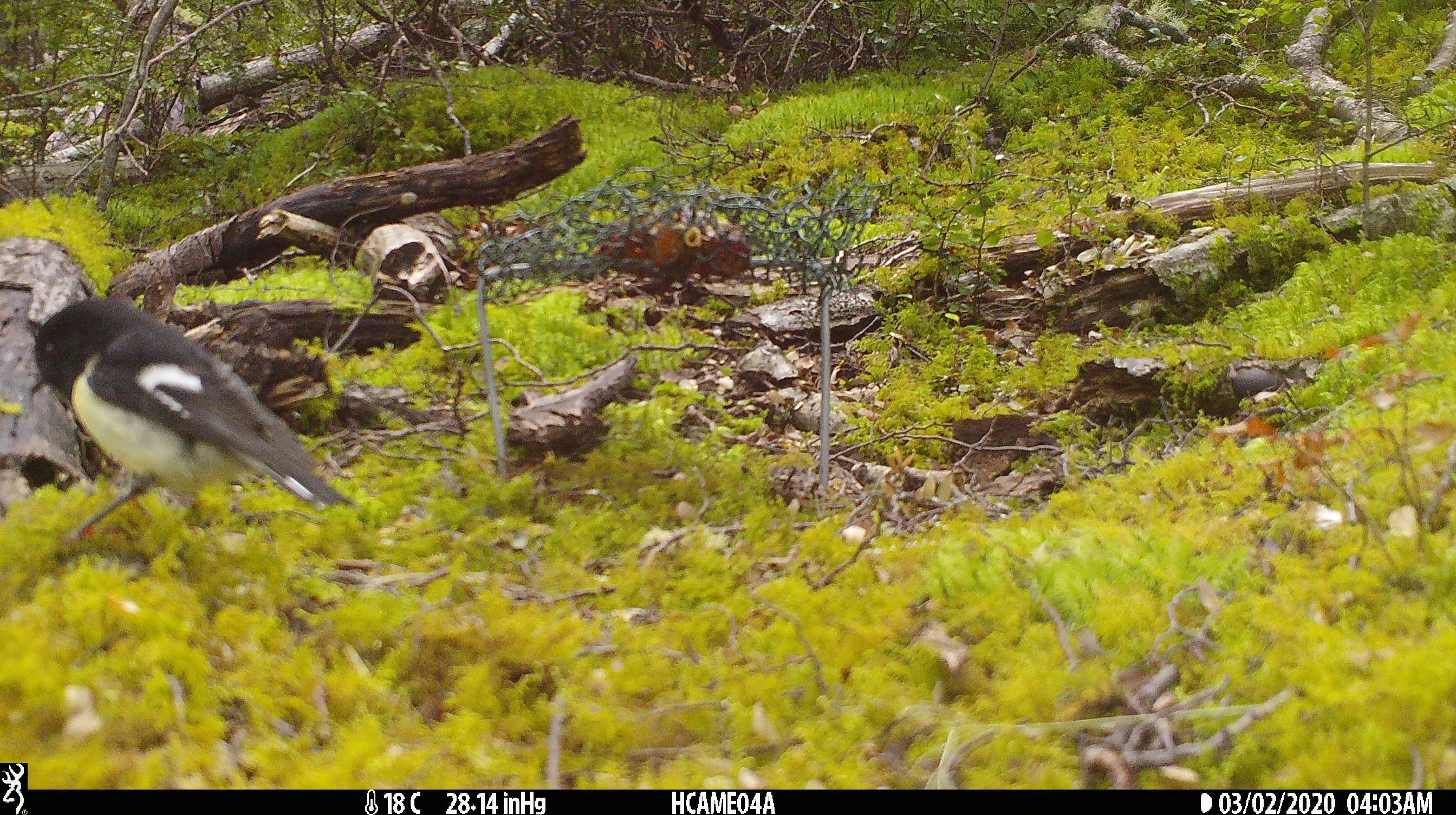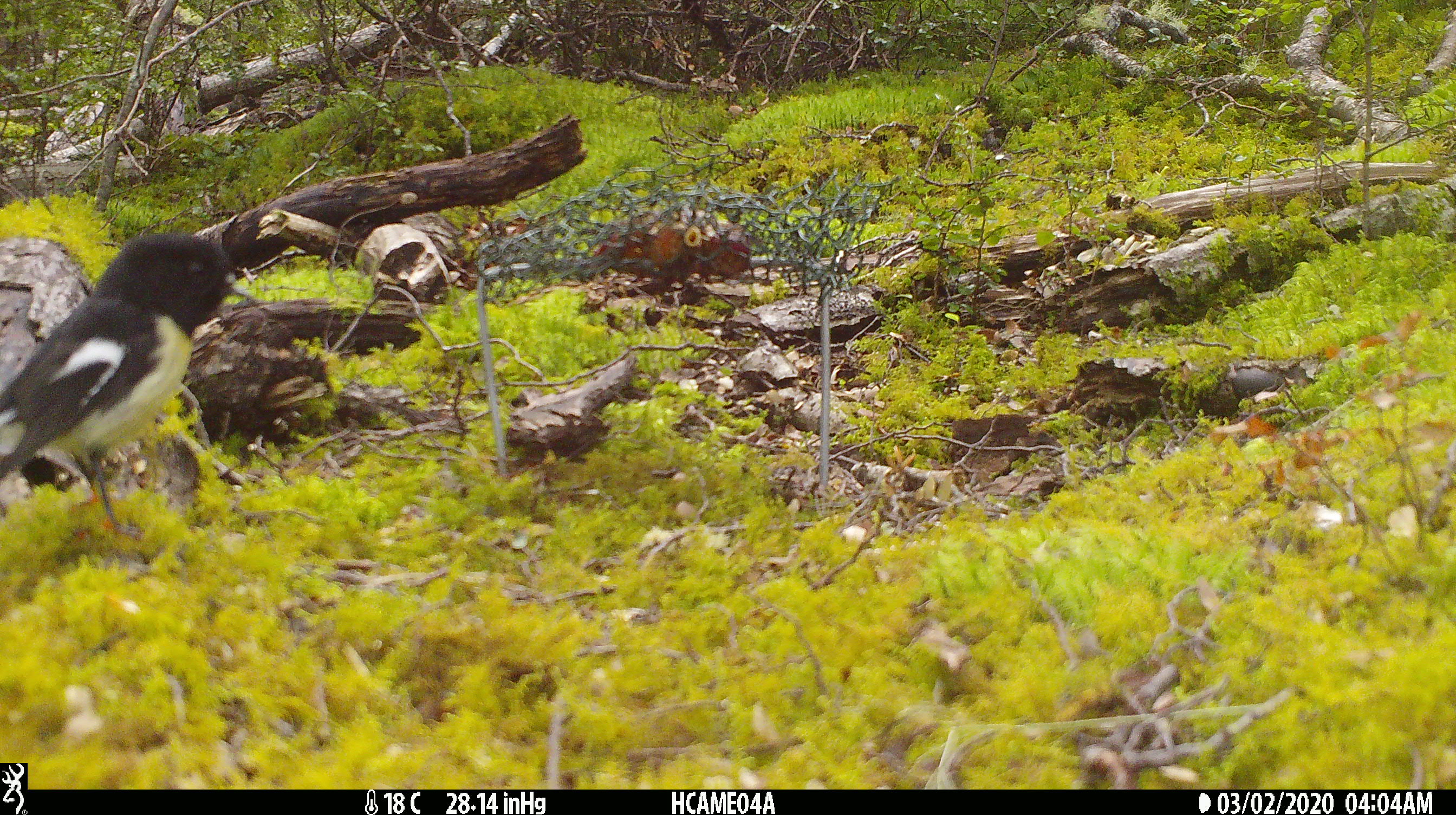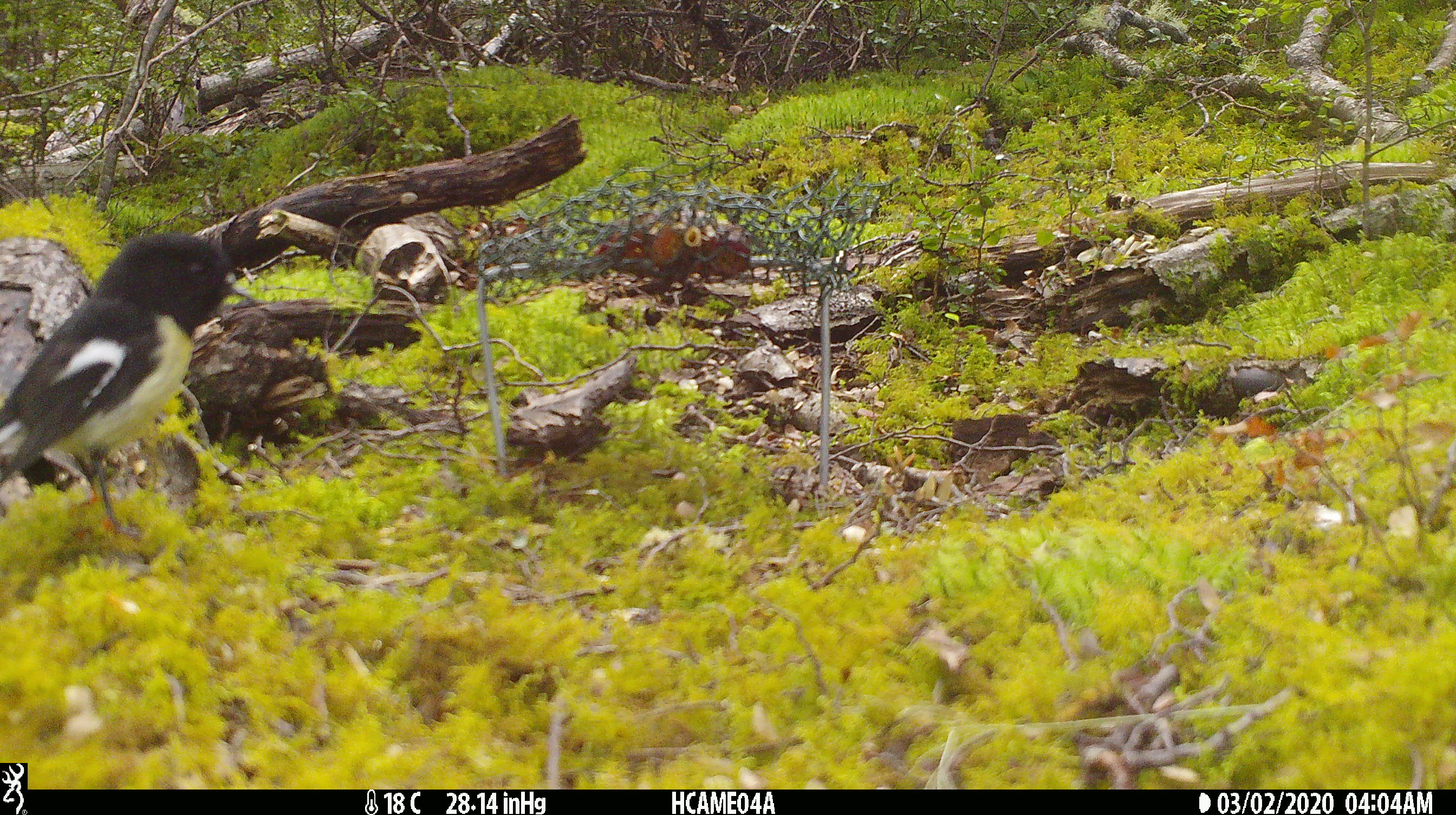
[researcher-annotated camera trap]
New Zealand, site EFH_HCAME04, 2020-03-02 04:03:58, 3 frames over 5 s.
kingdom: Animalia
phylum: Chordata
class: Aves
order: Passeriformes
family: Petroicidae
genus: Petroica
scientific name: Petroica macrocephala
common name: tomtit